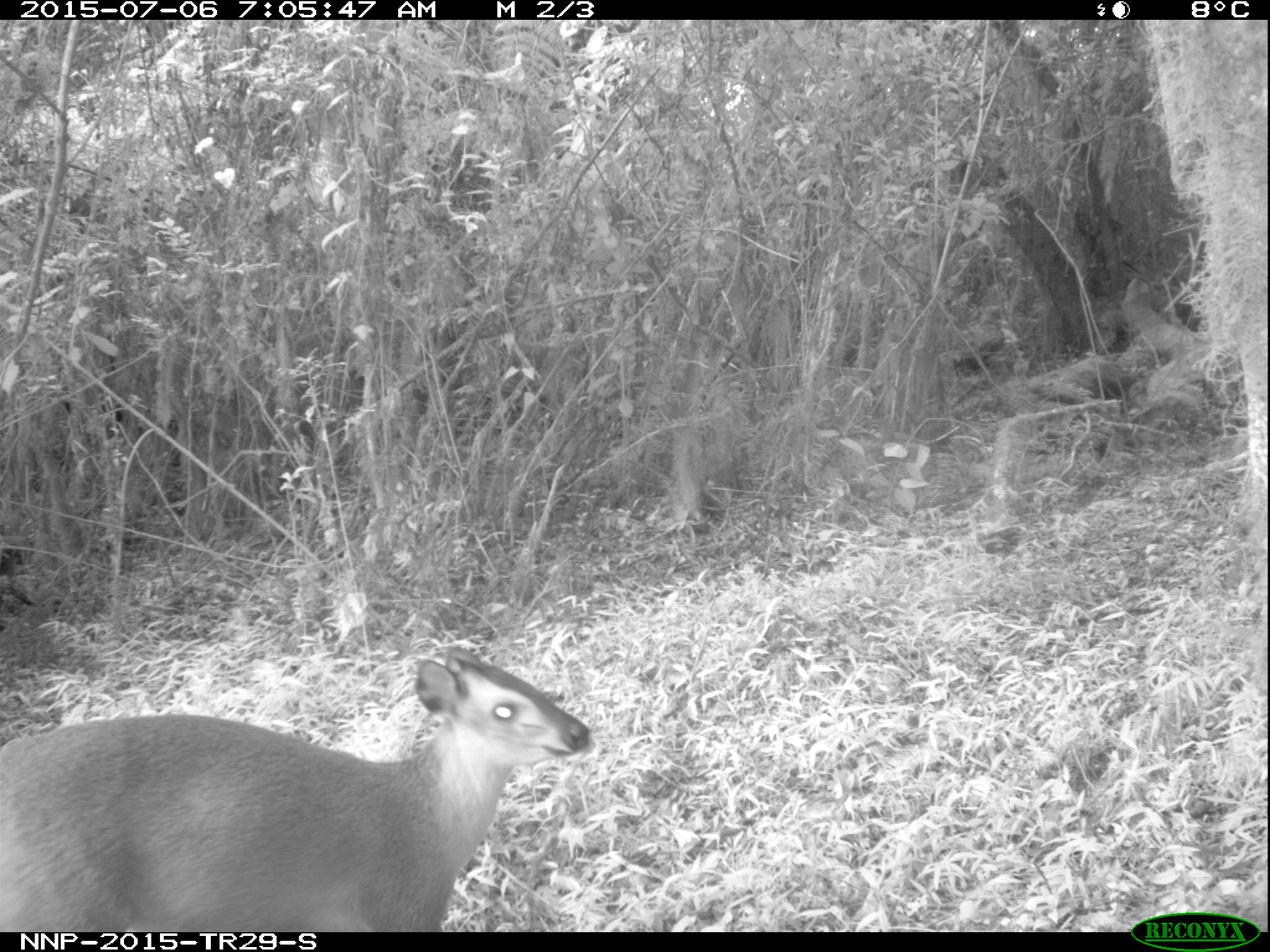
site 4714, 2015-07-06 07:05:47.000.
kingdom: Animalia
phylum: Chordata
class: Mammalia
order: Artiodactyla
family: Bovidae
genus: Cephalophus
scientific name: Cephalophus nigrifrons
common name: black-fronted duiker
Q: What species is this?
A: Cephalophus nigrifrons (black-fronted duiker).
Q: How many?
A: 1.